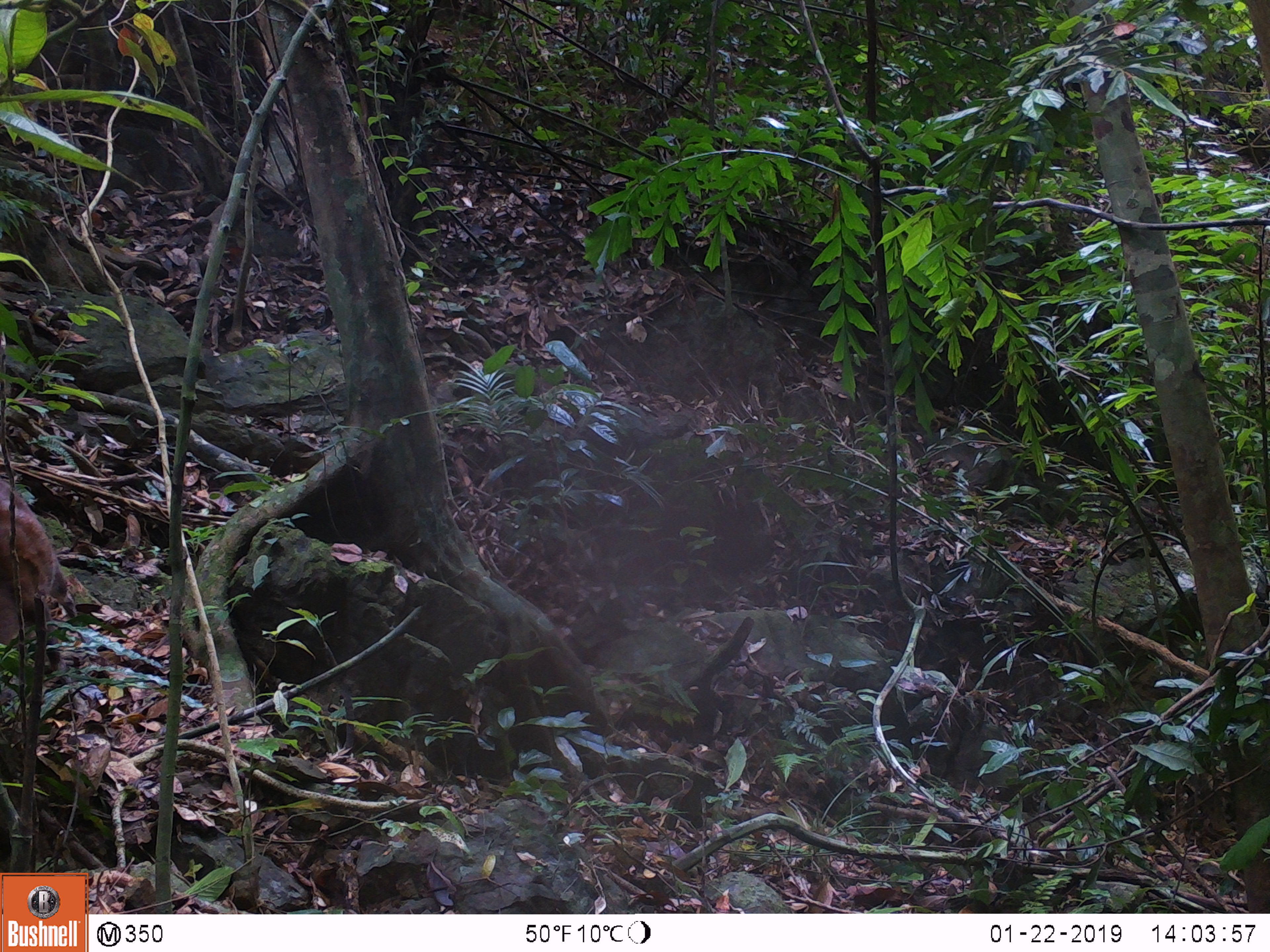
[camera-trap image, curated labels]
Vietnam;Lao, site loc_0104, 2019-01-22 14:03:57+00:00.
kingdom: Animalia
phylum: Chordata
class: Mammalia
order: Artiodactyla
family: Cervidae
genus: Muntiacus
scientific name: Muntiacus rooseveltorum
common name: roosevelt's muntjac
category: roosevelts muntjac group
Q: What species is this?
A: Roosevelts muntjac group (roosevelt's muntjac) (Muntiacus rooseveltorum).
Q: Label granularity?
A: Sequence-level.